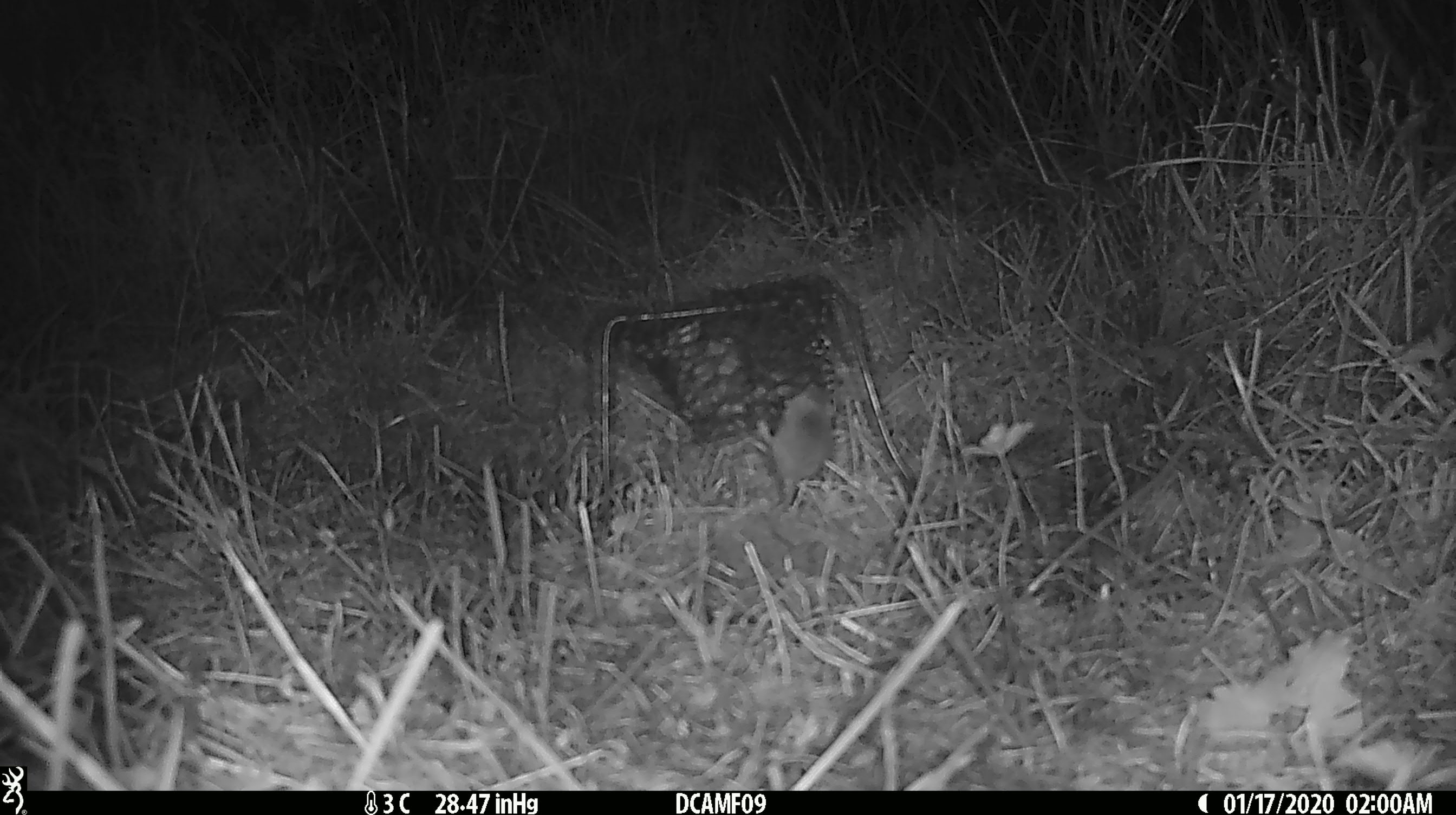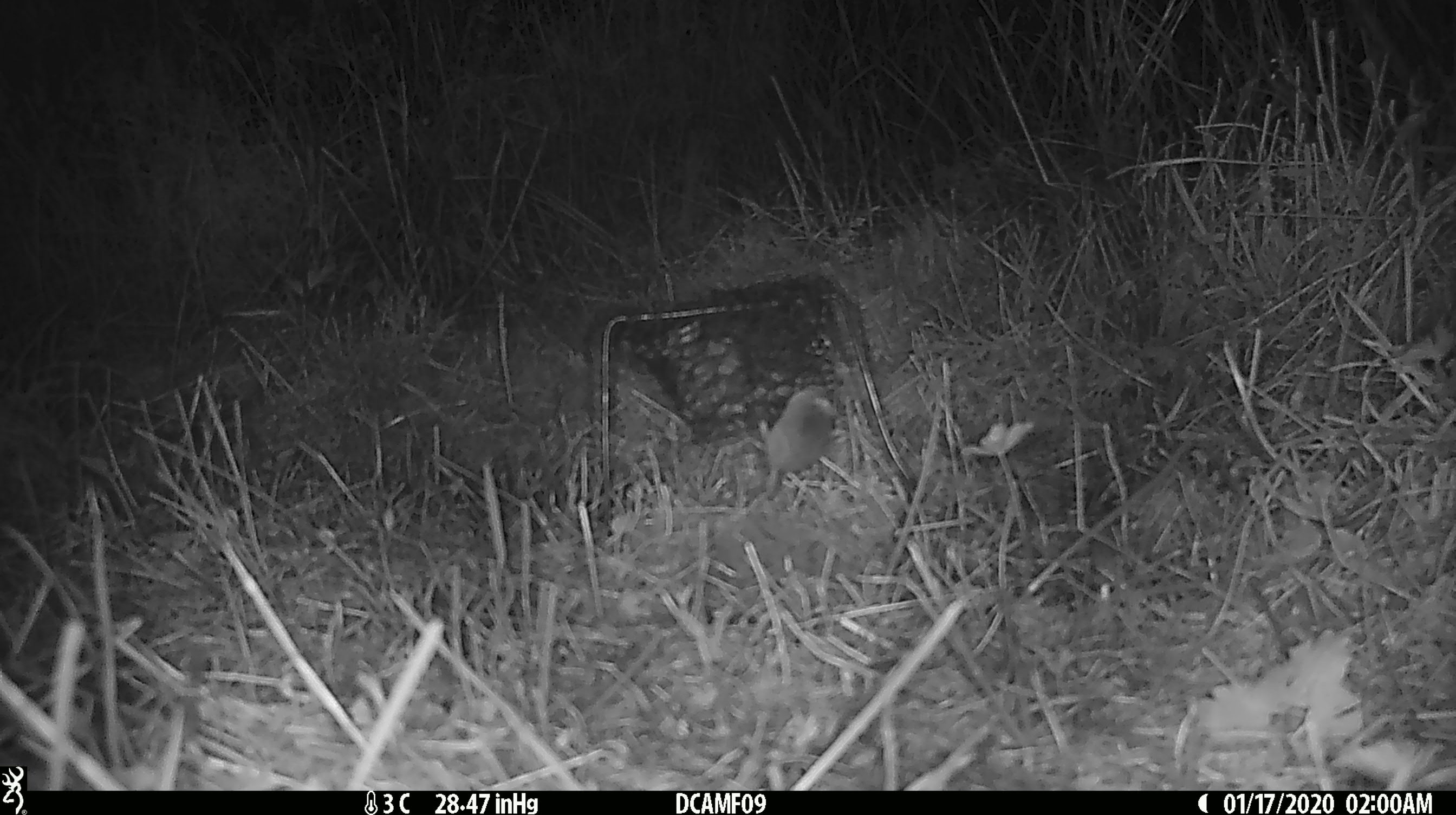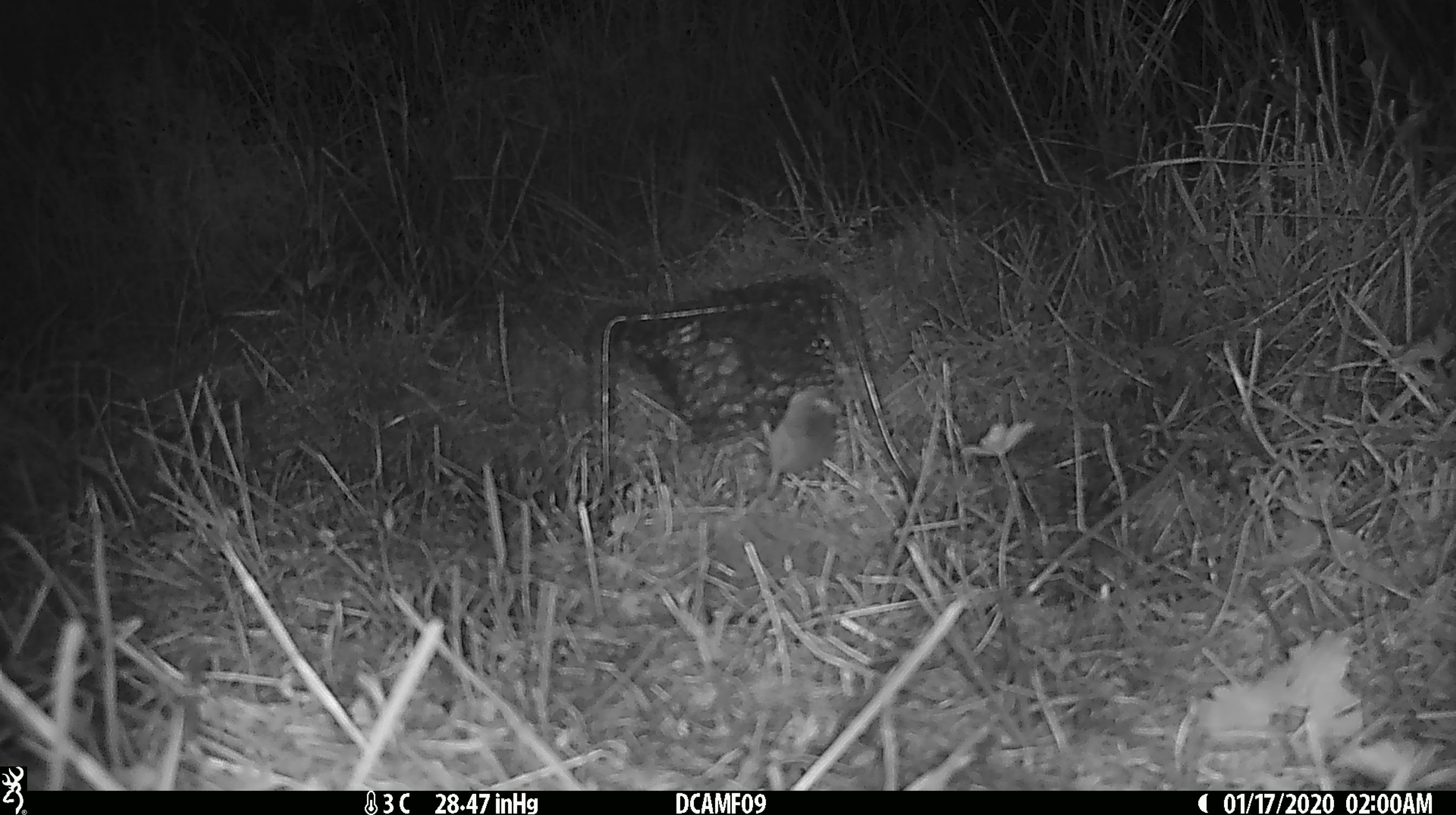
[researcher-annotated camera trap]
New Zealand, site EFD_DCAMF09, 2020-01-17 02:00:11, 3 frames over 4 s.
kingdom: Animalia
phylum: Chordata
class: Mammalia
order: Rodentia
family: Muridae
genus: Mus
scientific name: Mus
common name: mouse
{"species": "mouse (Mus)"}